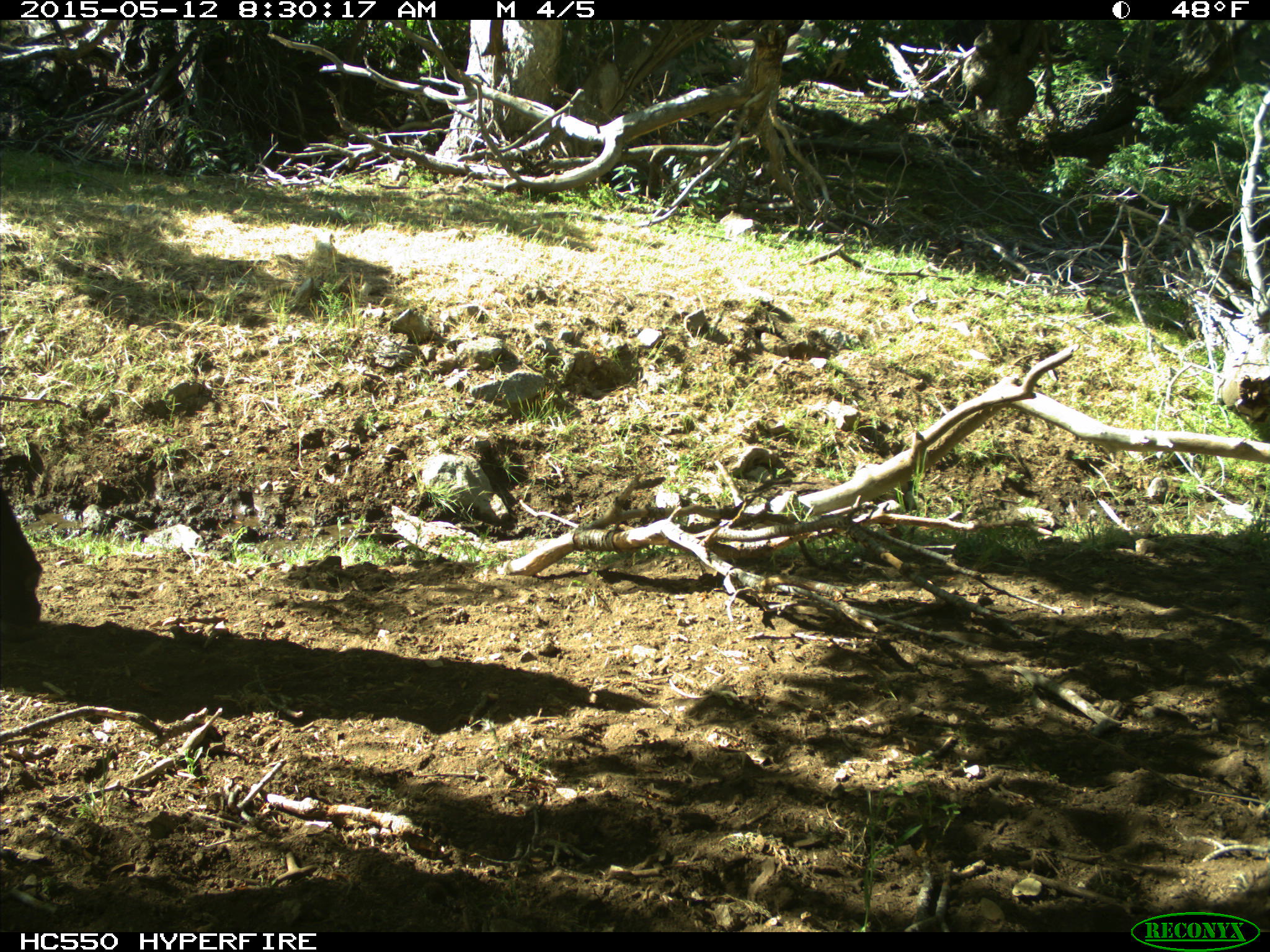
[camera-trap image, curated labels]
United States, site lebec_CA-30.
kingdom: Animalia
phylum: Chordata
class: Mammalia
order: Artiodactyla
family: Bovidae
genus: Bos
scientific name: Bos taurus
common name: domestic cow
Bos taurus (domestic cow).